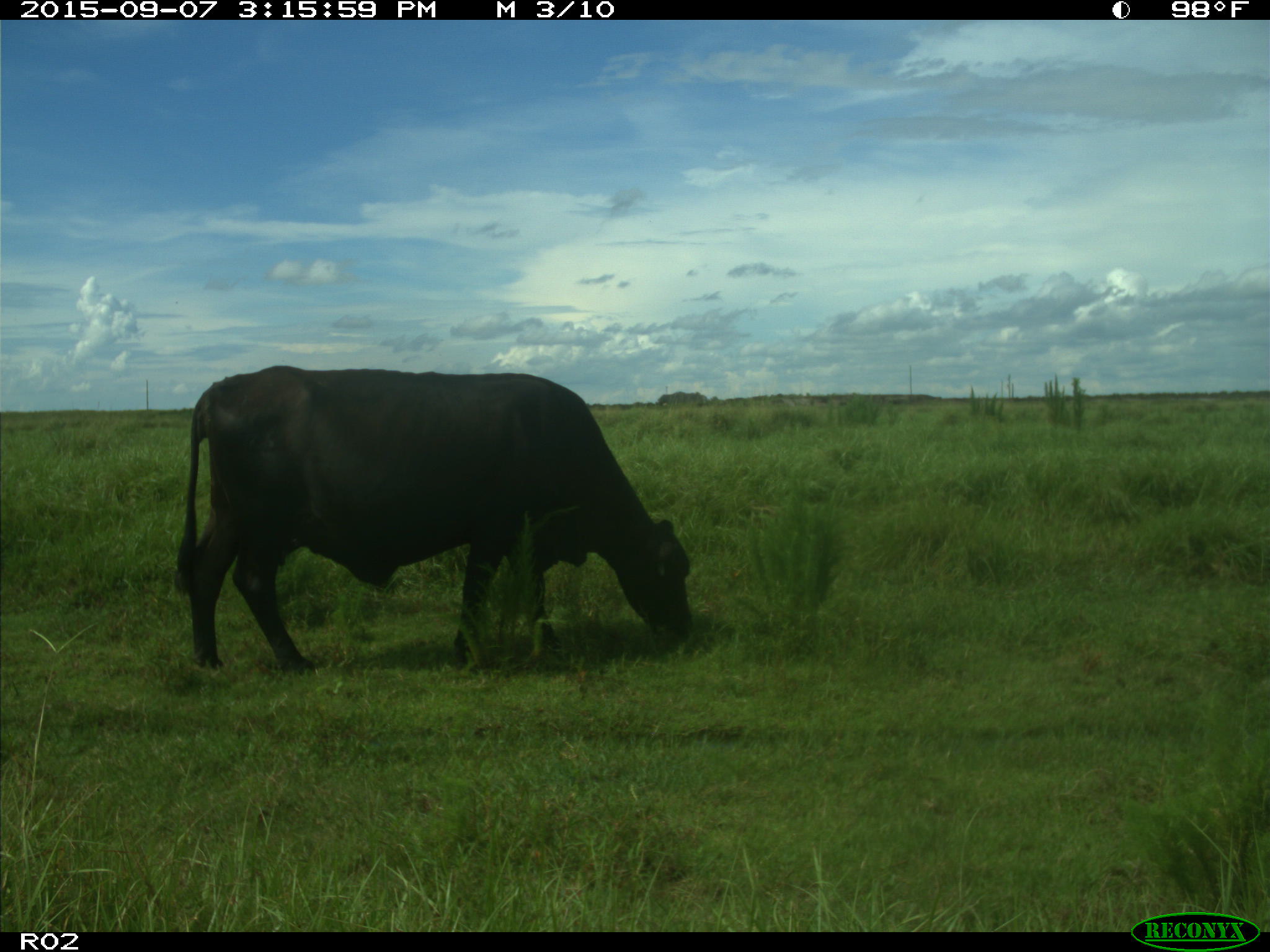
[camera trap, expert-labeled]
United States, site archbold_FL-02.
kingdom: Animalia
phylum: Chordata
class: Mammalia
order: Artiodactyla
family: Bovidae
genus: Bos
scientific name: Bos taurus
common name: domestic cow